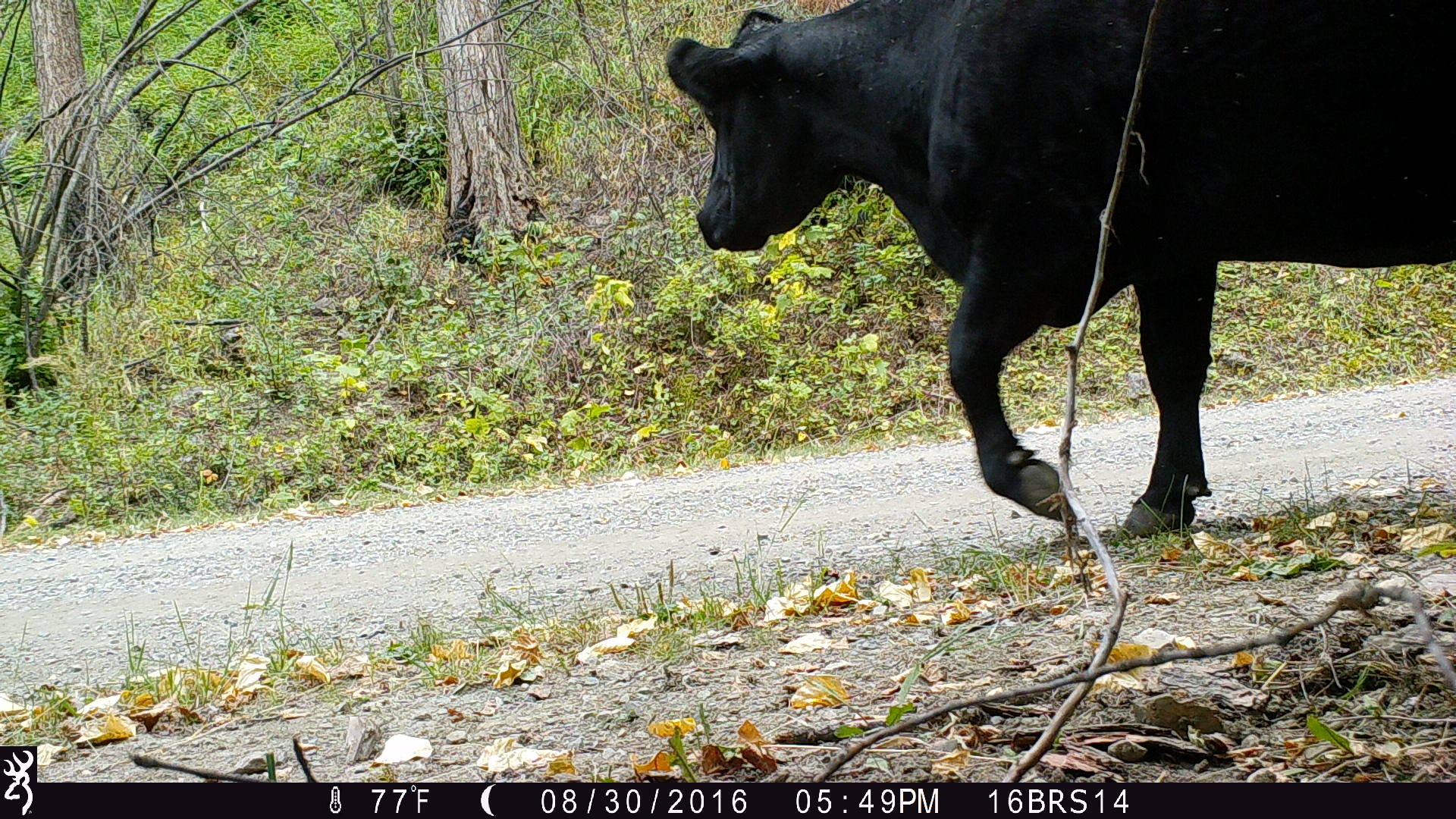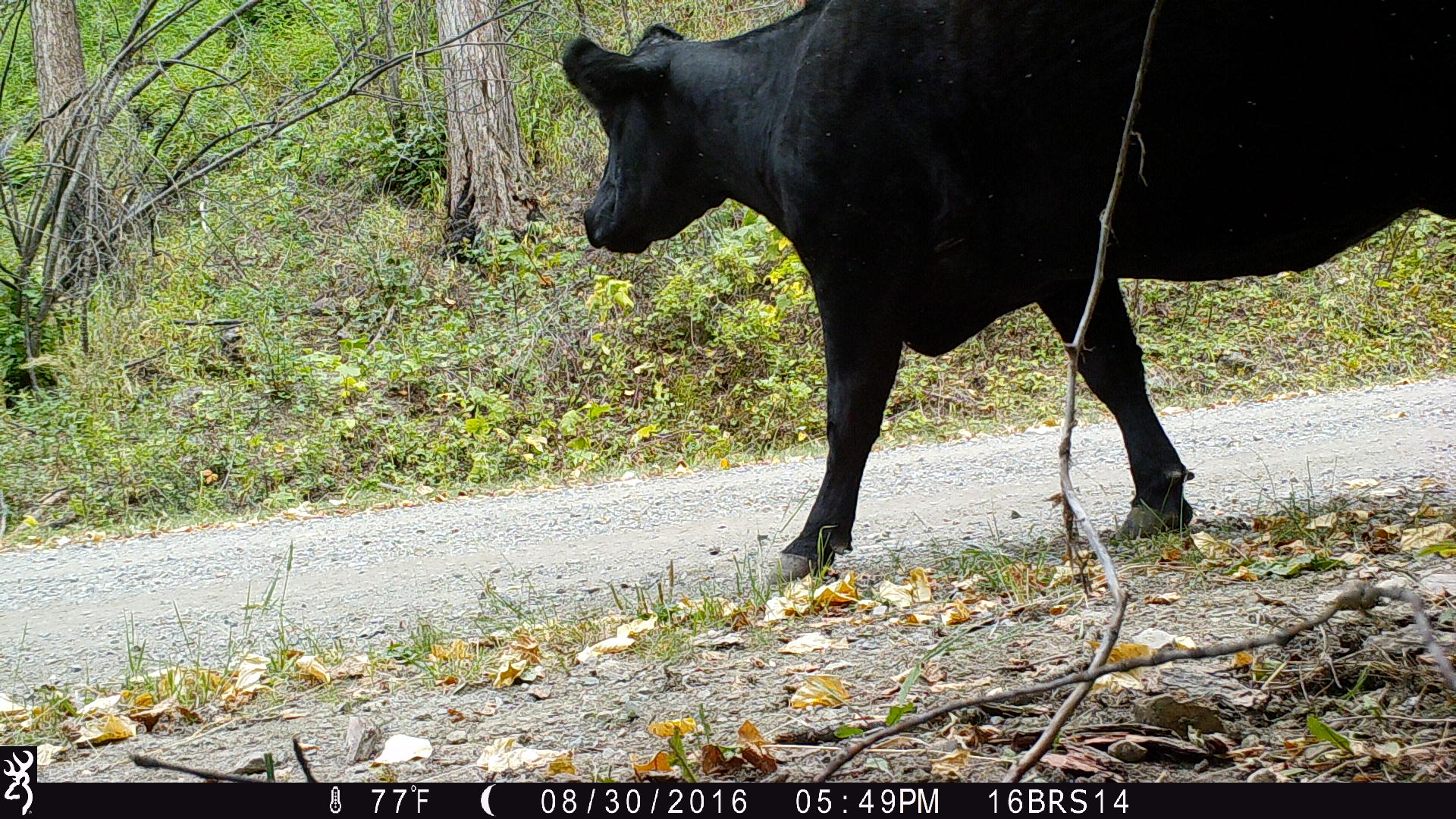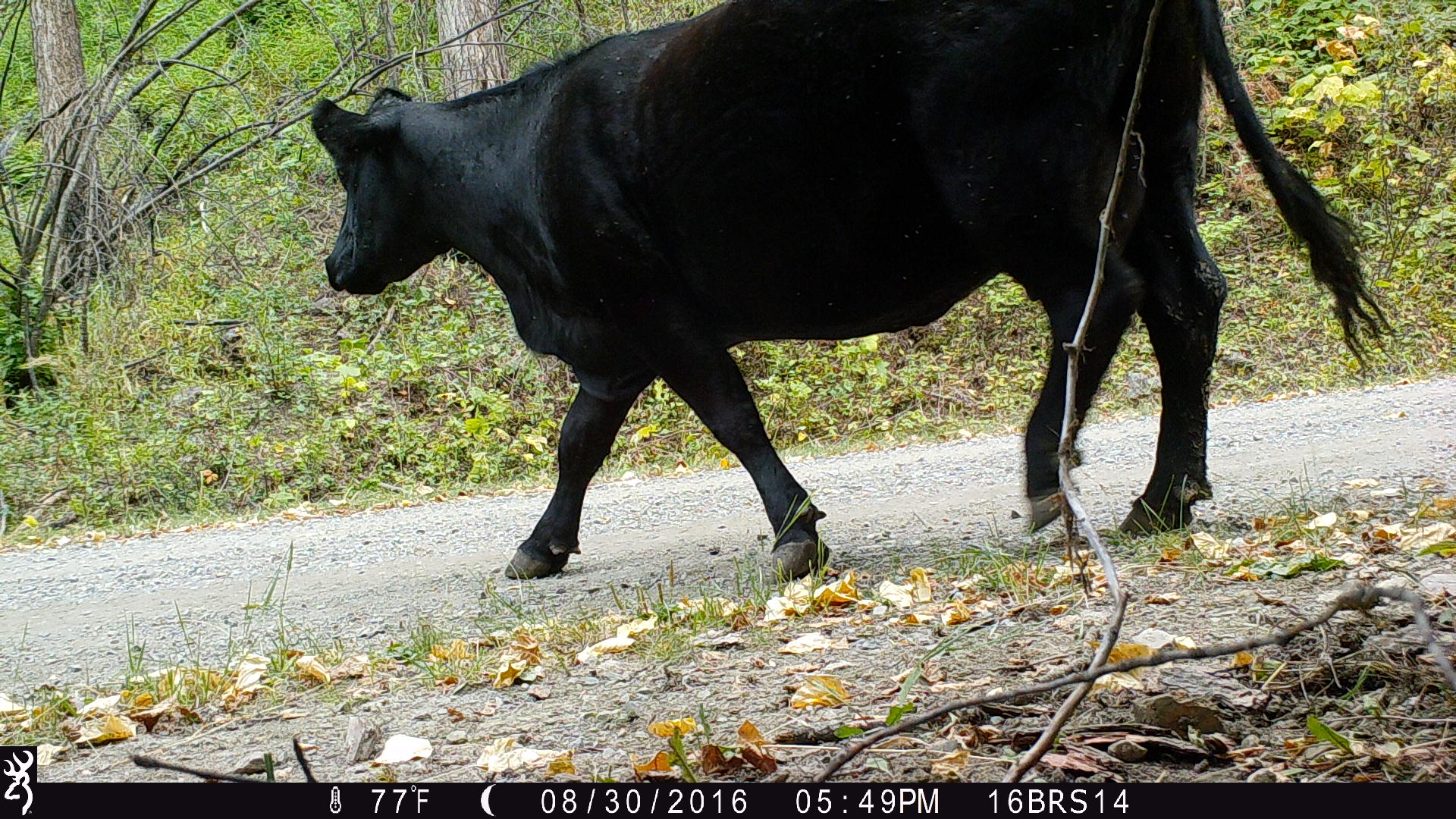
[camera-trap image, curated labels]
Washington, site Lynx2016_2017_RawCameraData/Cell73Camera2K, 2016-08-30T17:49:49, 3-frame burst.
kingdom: Animalia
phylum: Chordata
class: Mammalia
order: Artiodactyla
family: Bovidae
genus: Bos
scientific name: Bos taurus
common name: domestic cattle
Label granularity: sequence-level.